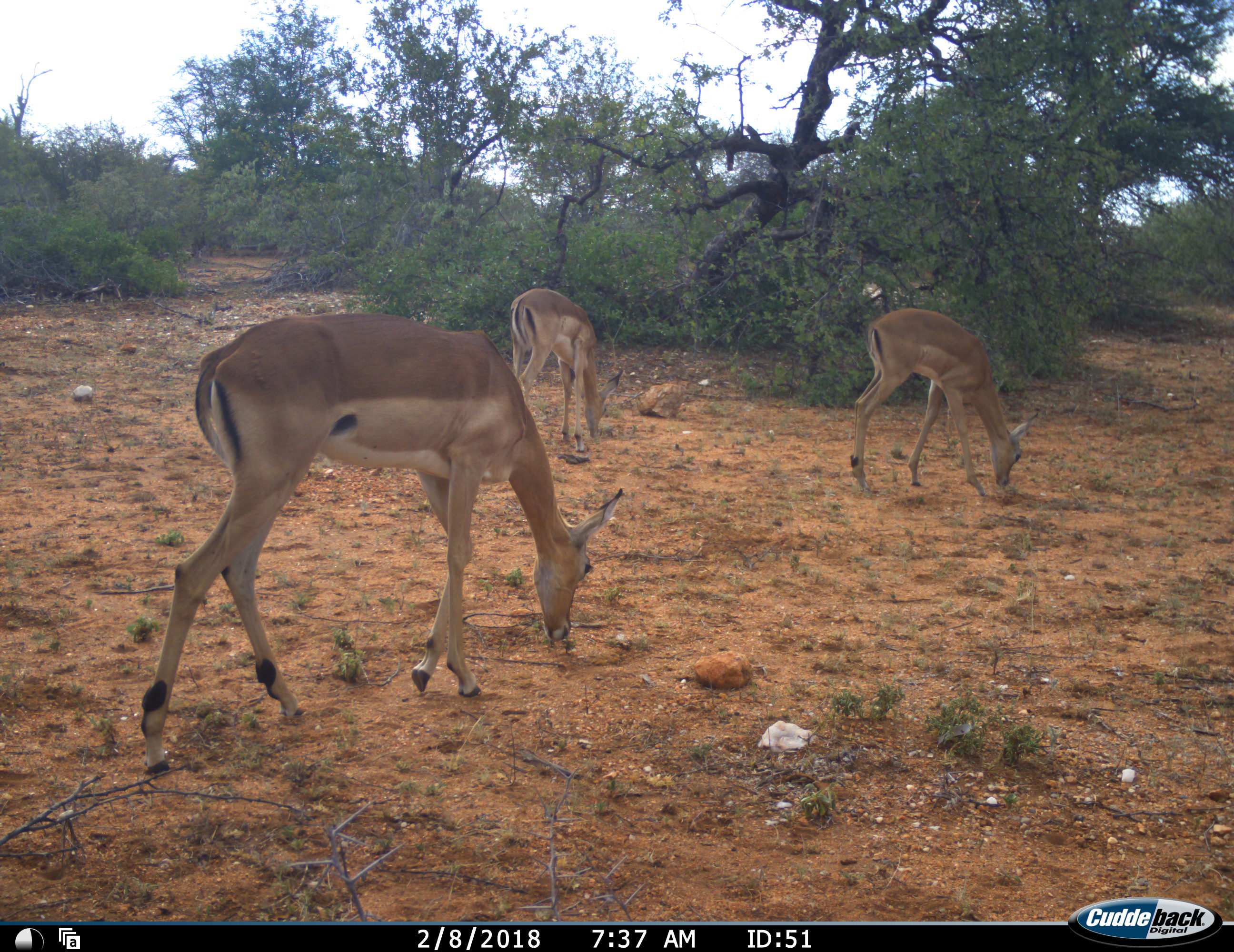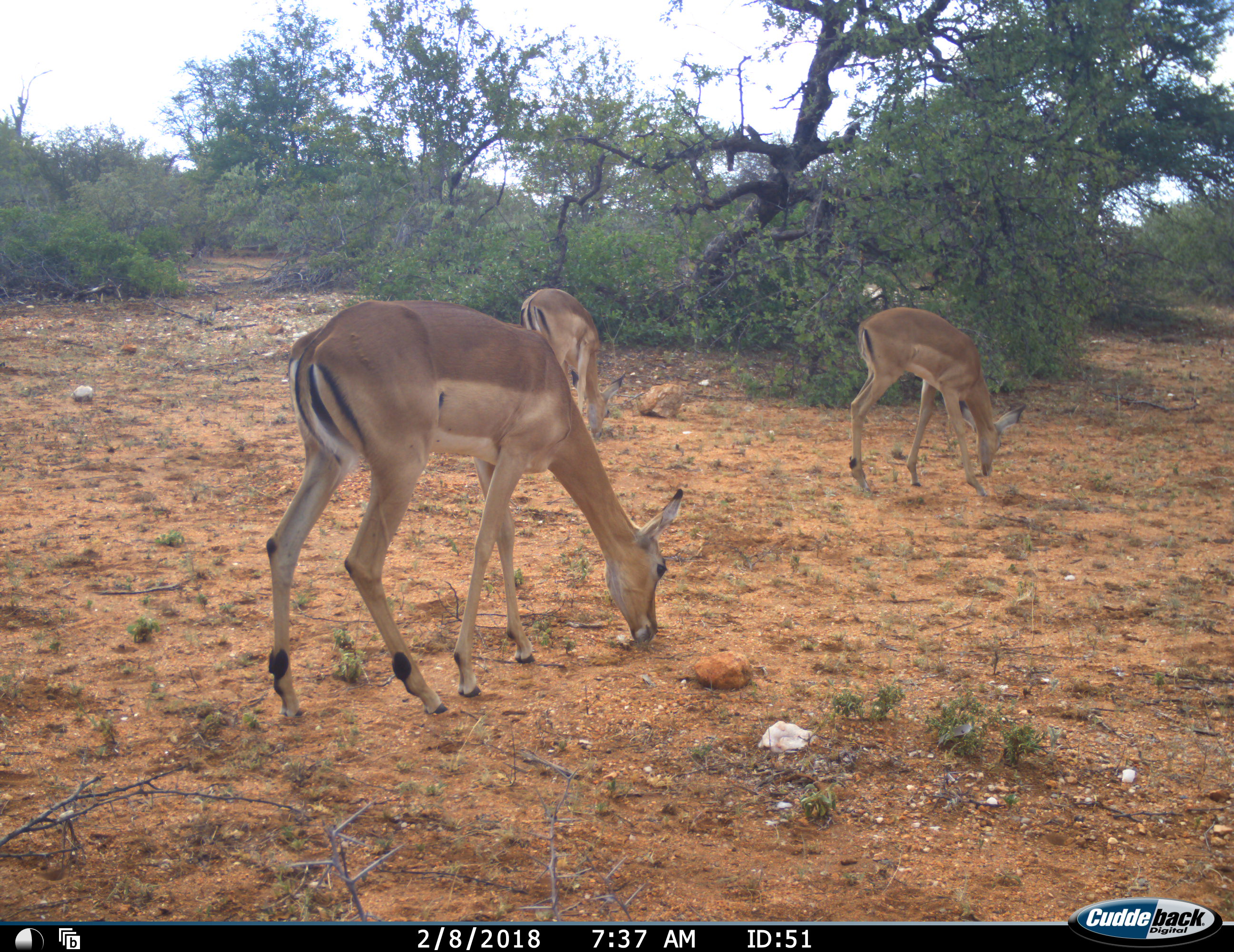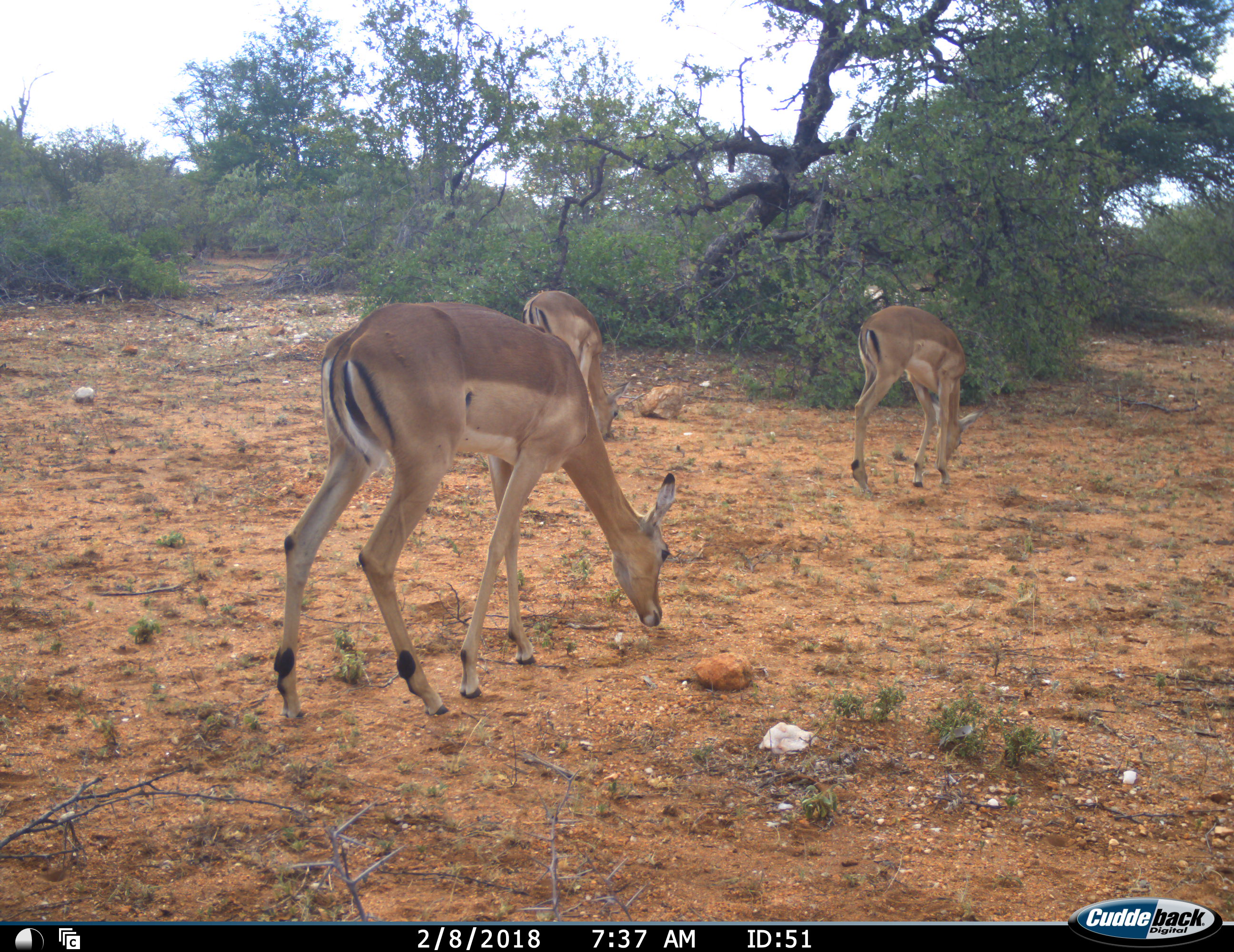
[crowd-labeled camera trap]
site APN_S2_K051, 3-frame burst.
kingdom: Animalia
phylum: Chordata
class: Mammalia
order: Artiodactyla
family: Bovidae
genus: Aepyceros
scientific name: Aepyceros melampus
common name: impala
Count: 3.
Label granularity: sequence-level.